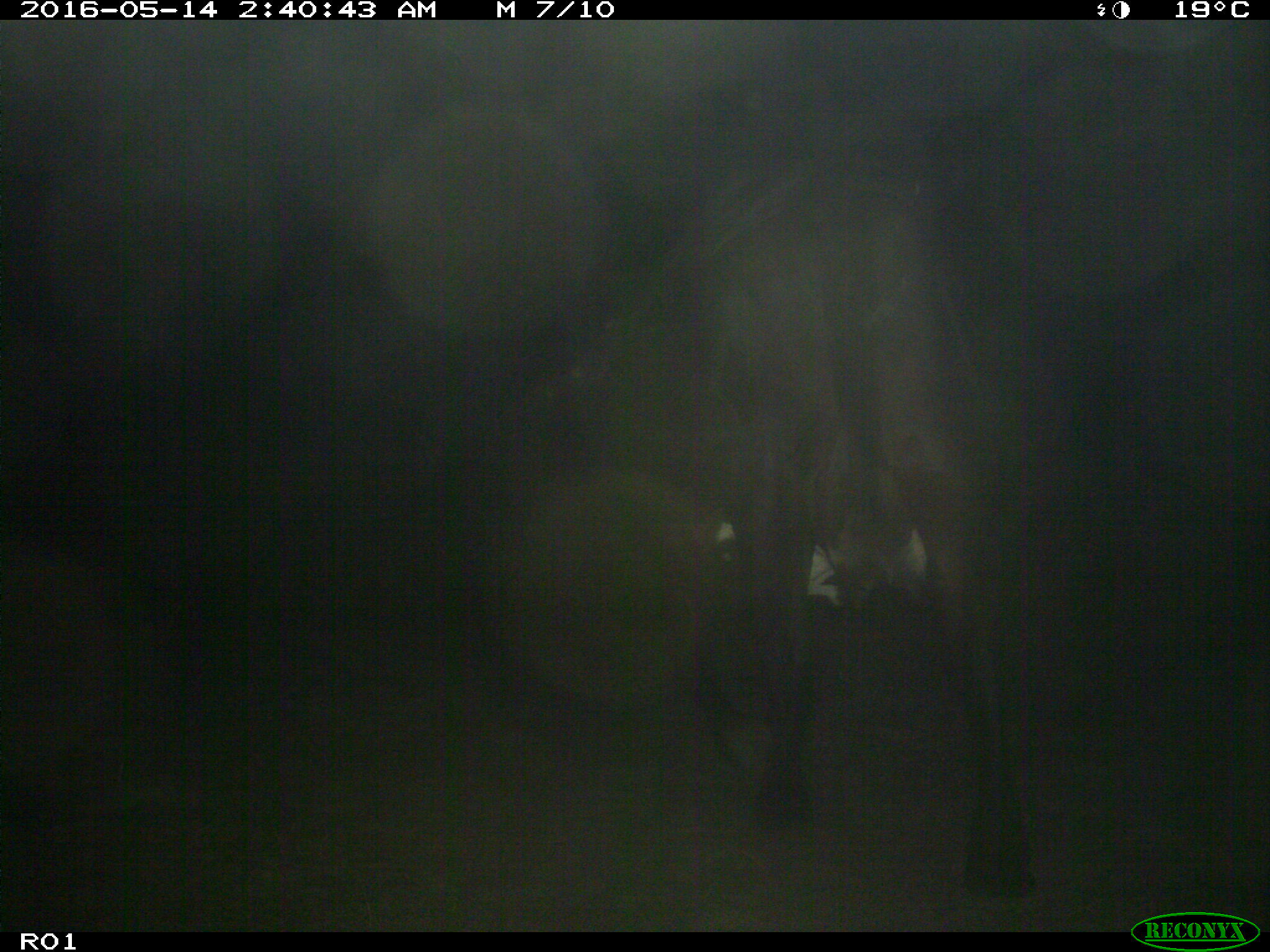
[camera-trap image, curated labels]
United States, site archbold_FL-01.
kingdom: Animalia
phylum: Chordata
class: Mammalia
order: Artiodactyla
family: Bovidae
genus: Bos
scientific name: Bos taurus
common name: domestic cow